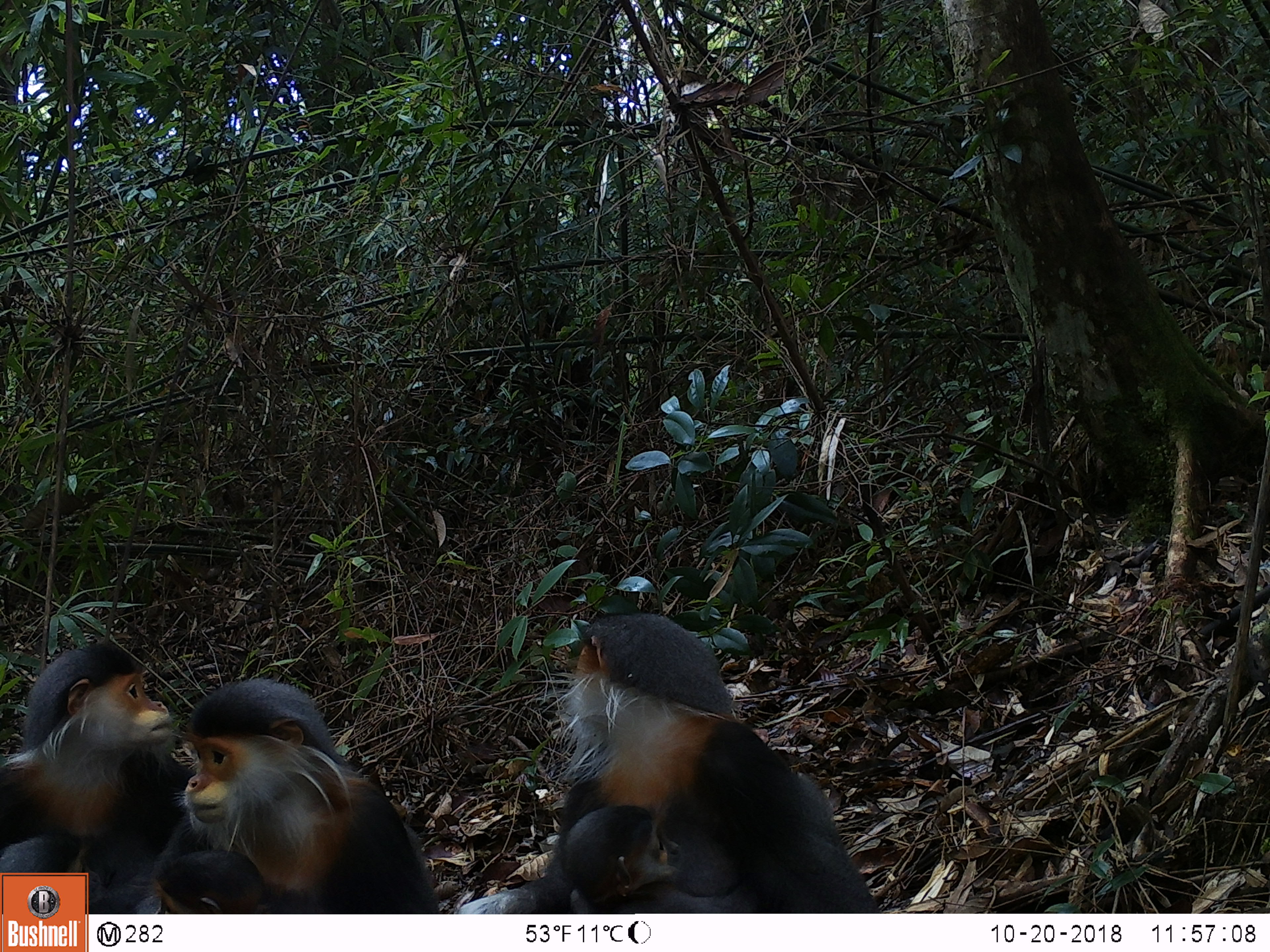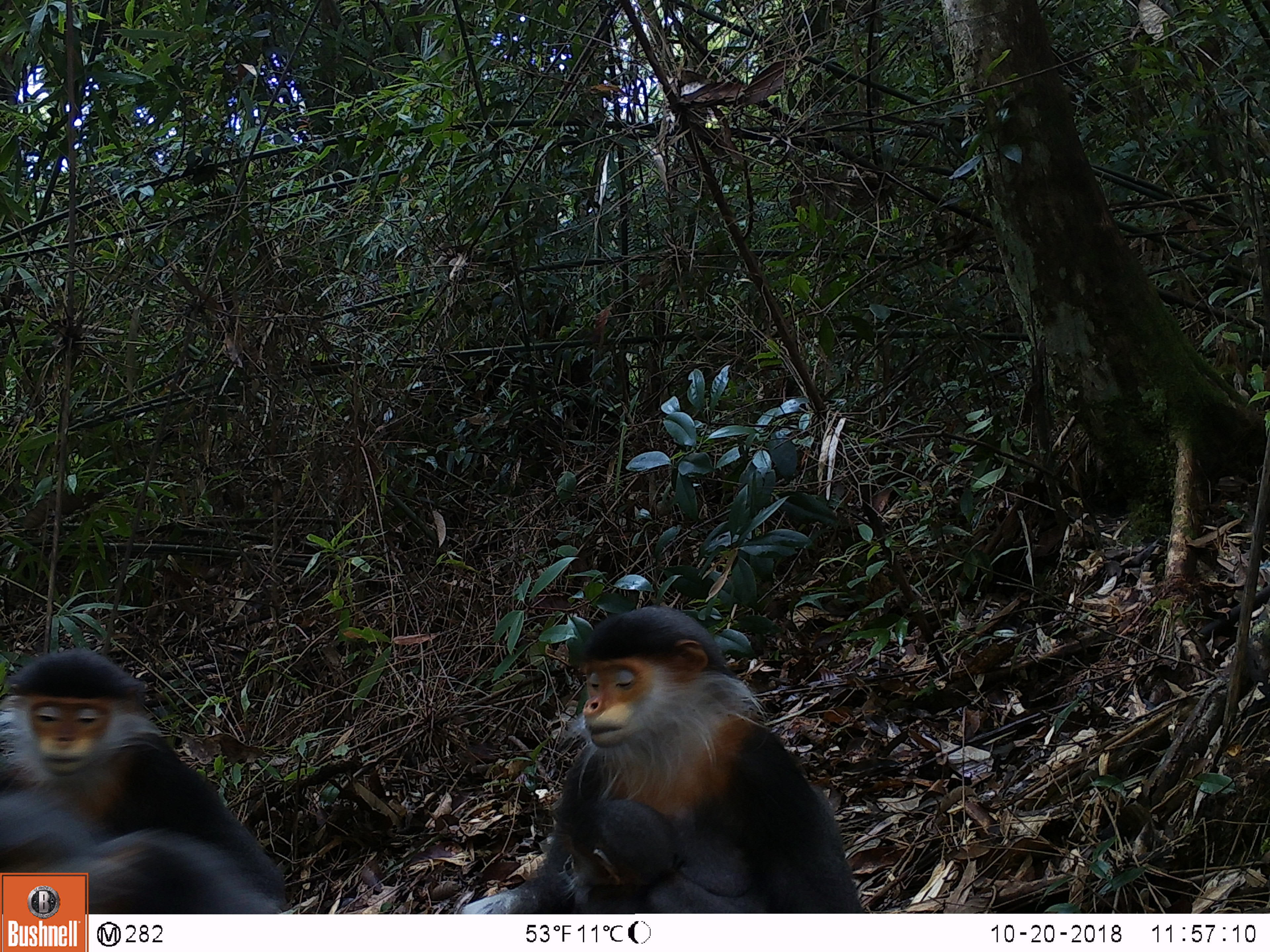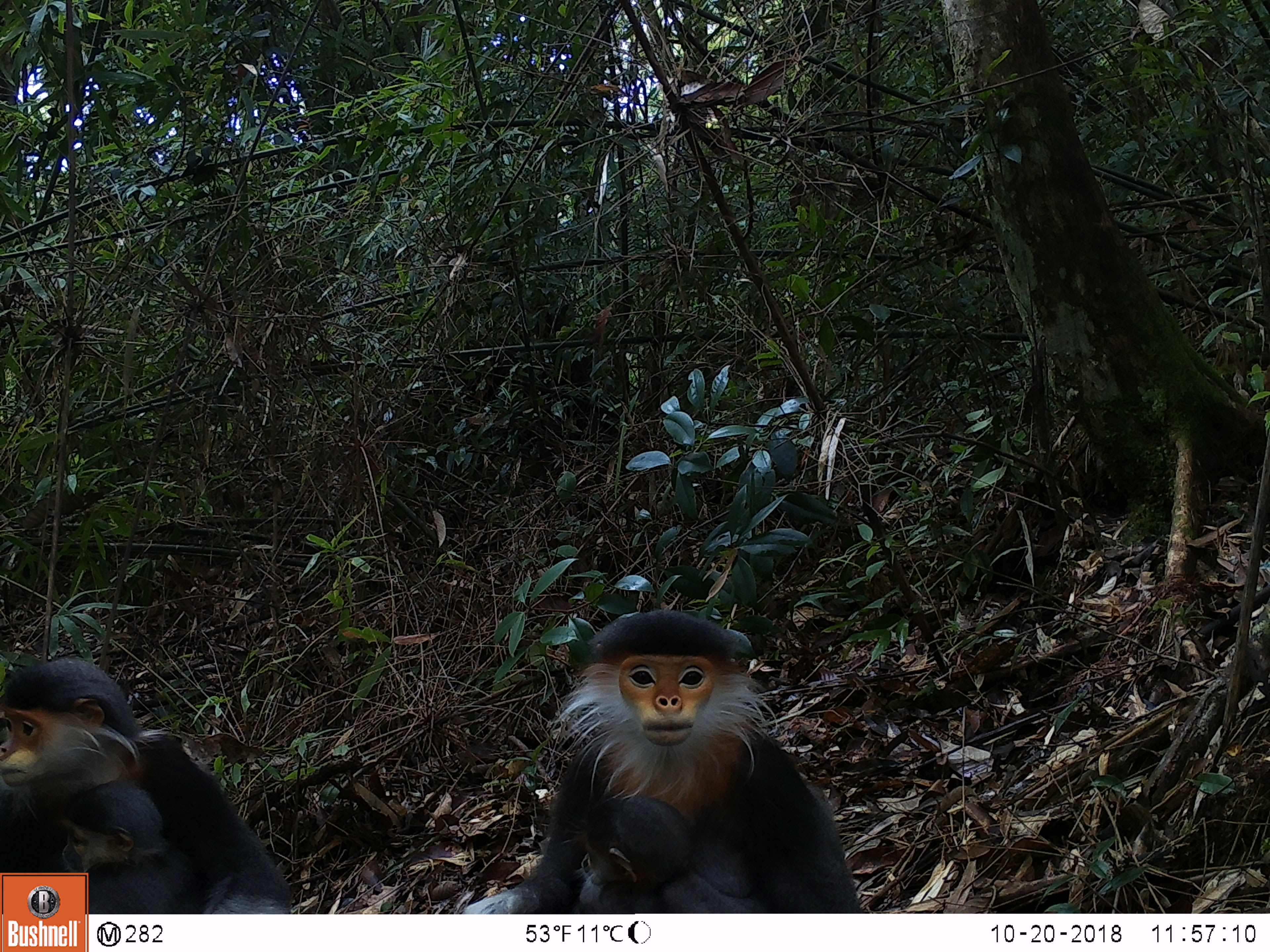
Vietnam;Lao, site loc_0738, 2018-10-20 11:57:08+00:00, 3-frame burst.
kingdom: Animalia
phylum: Chordata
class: Mammalia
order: Primates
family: Cercopithecidae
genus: Pygathrix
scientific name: Pygathrix nemaeus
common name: red-shanked douc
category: red shanked douc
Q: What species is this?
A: Red shanked douc (red-shanked douc) (Pygathrix nemaeus).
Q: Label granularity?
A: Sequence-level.